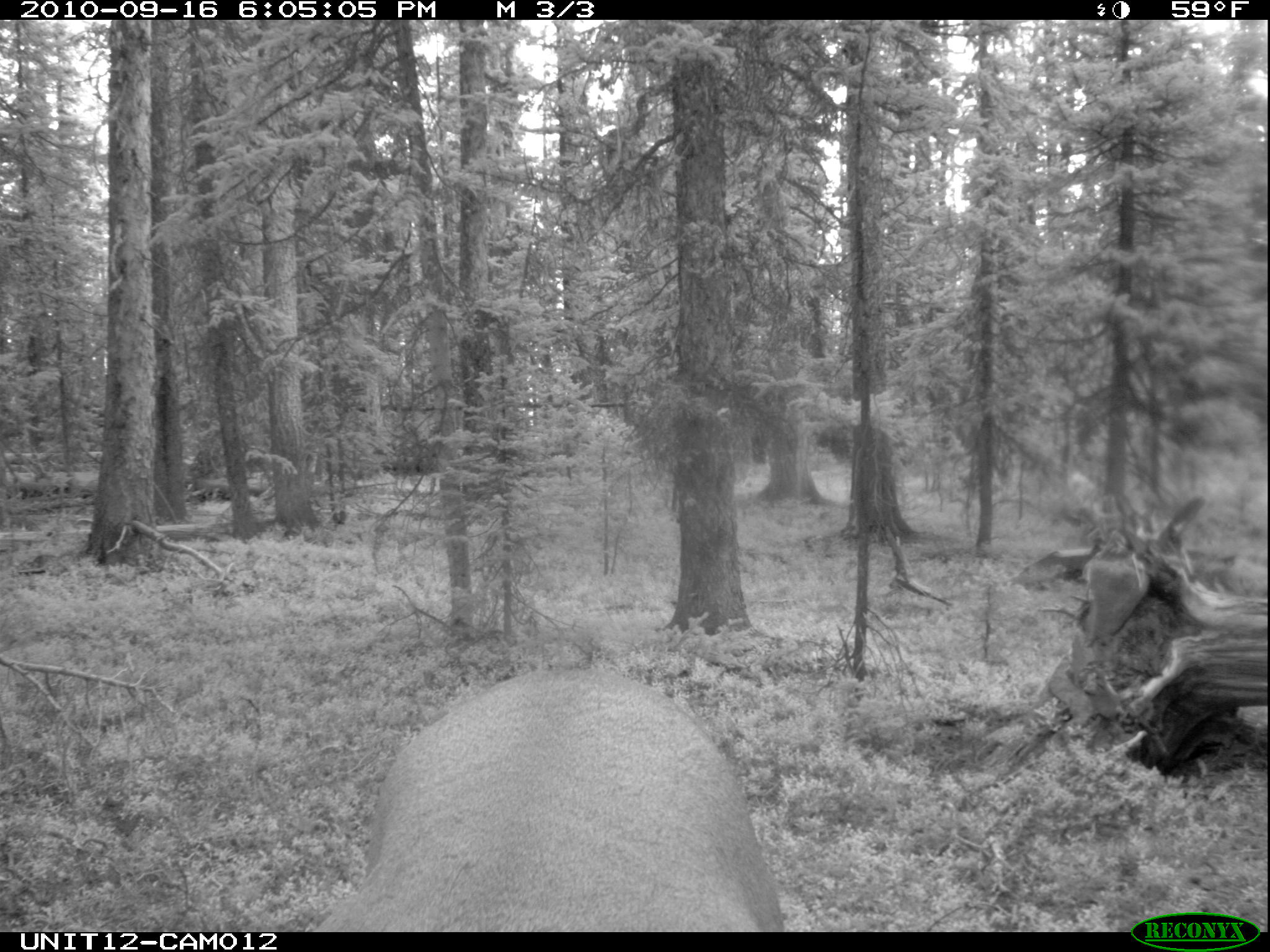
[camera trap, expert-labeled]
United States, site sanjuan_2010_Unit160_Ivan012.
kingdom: Animalia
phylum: Chordata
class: Mammalia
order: Artiodactyla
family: Cervidae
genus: Cervus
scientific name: Cervus elaphus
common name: red deer